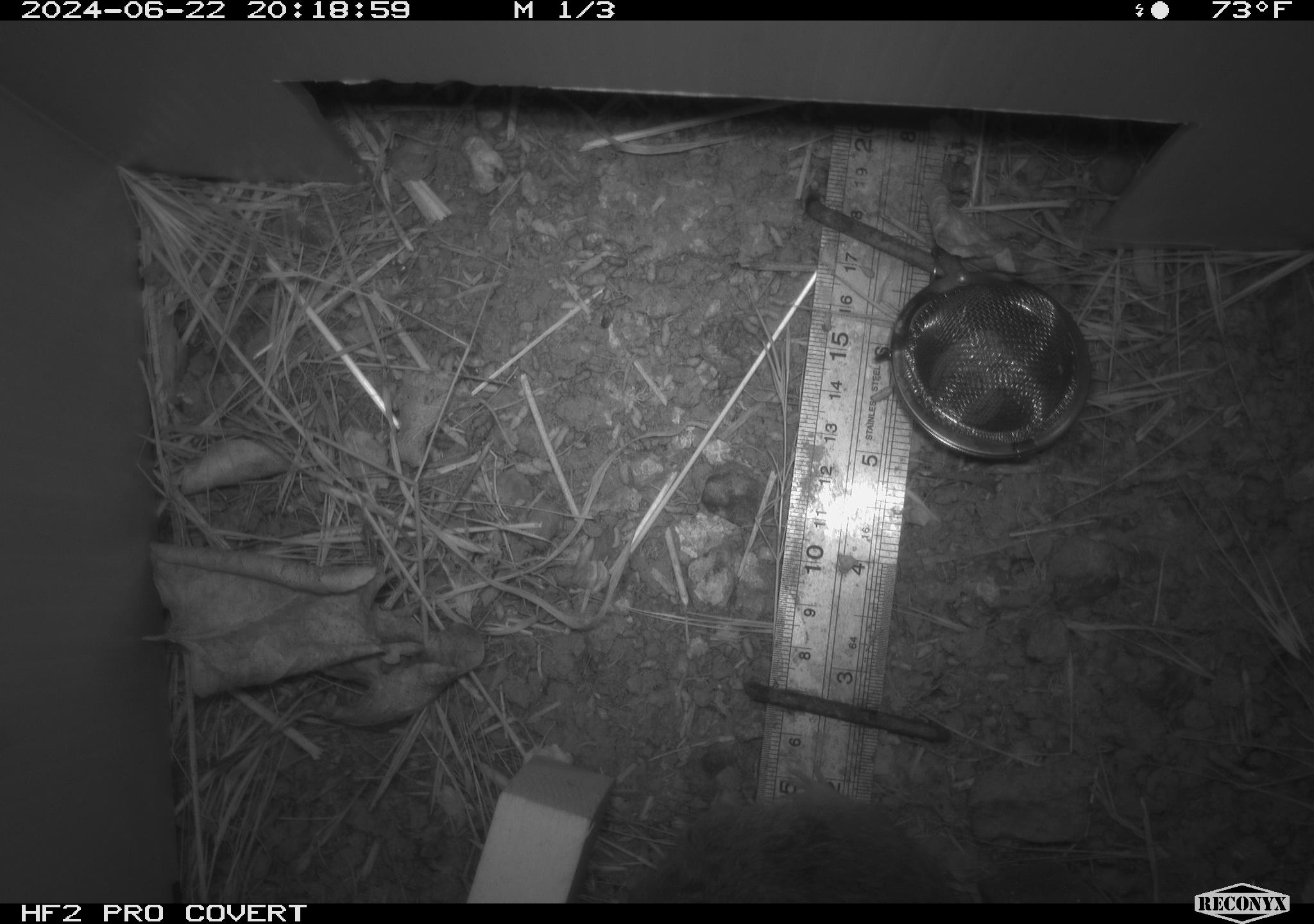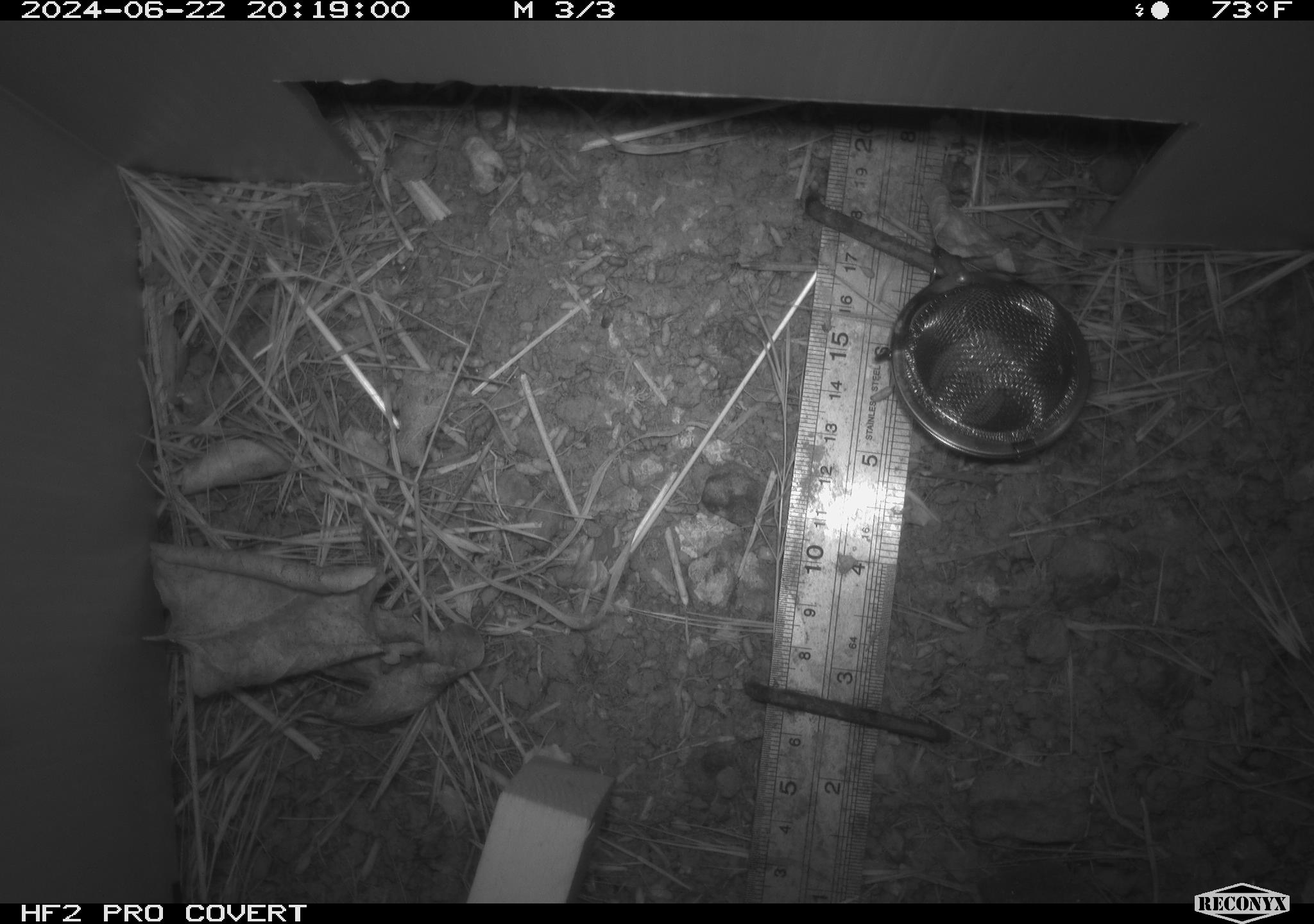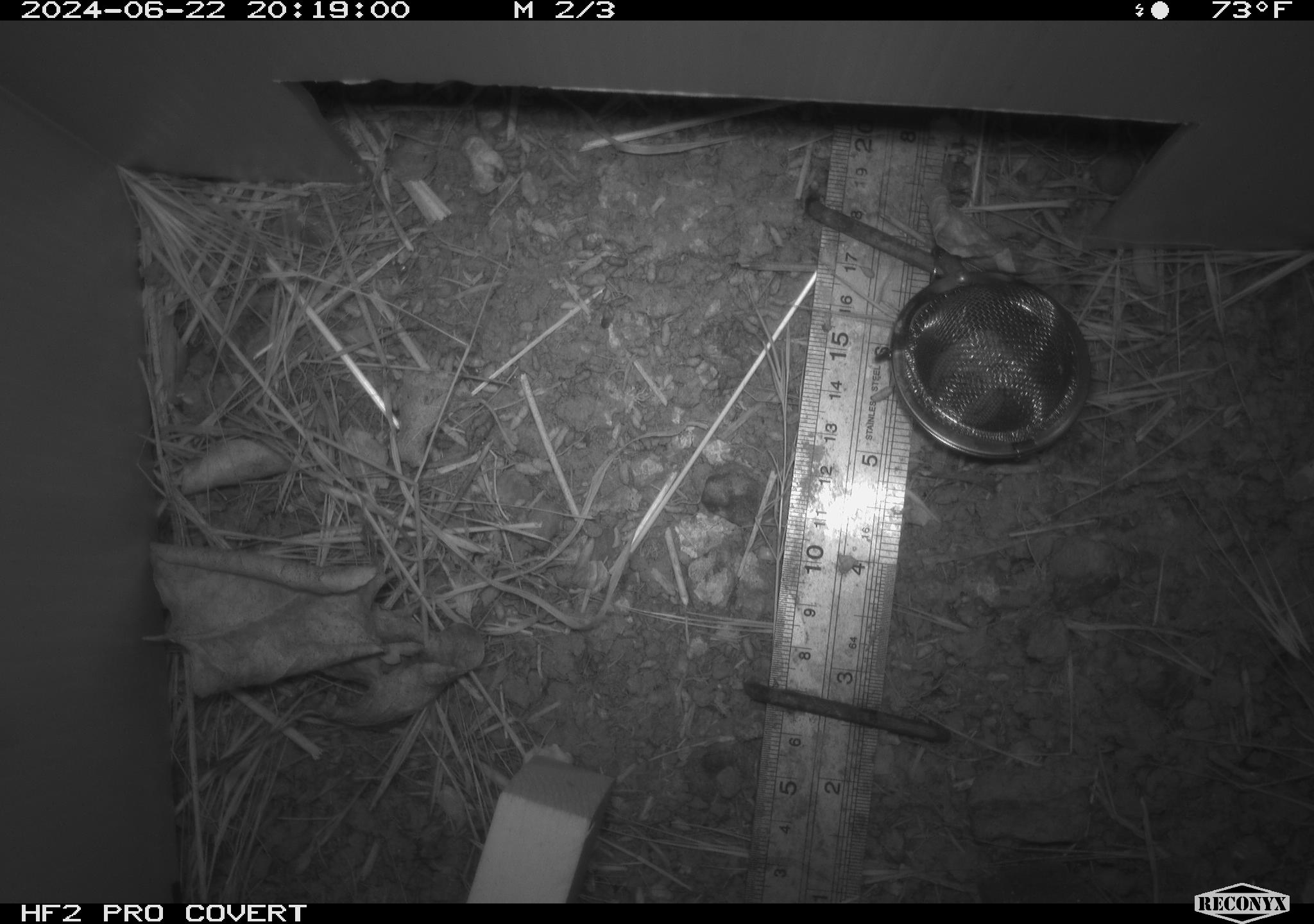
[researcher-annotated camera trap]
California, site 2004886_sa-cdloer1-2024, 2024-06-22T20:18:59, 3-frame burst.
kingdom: Animalia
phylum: Chordata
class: Mammalia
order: Rodentia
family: Cricetidae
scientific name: Arvicolinae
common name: voles, lemmings, and muskrats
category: arvicolinae subfamily